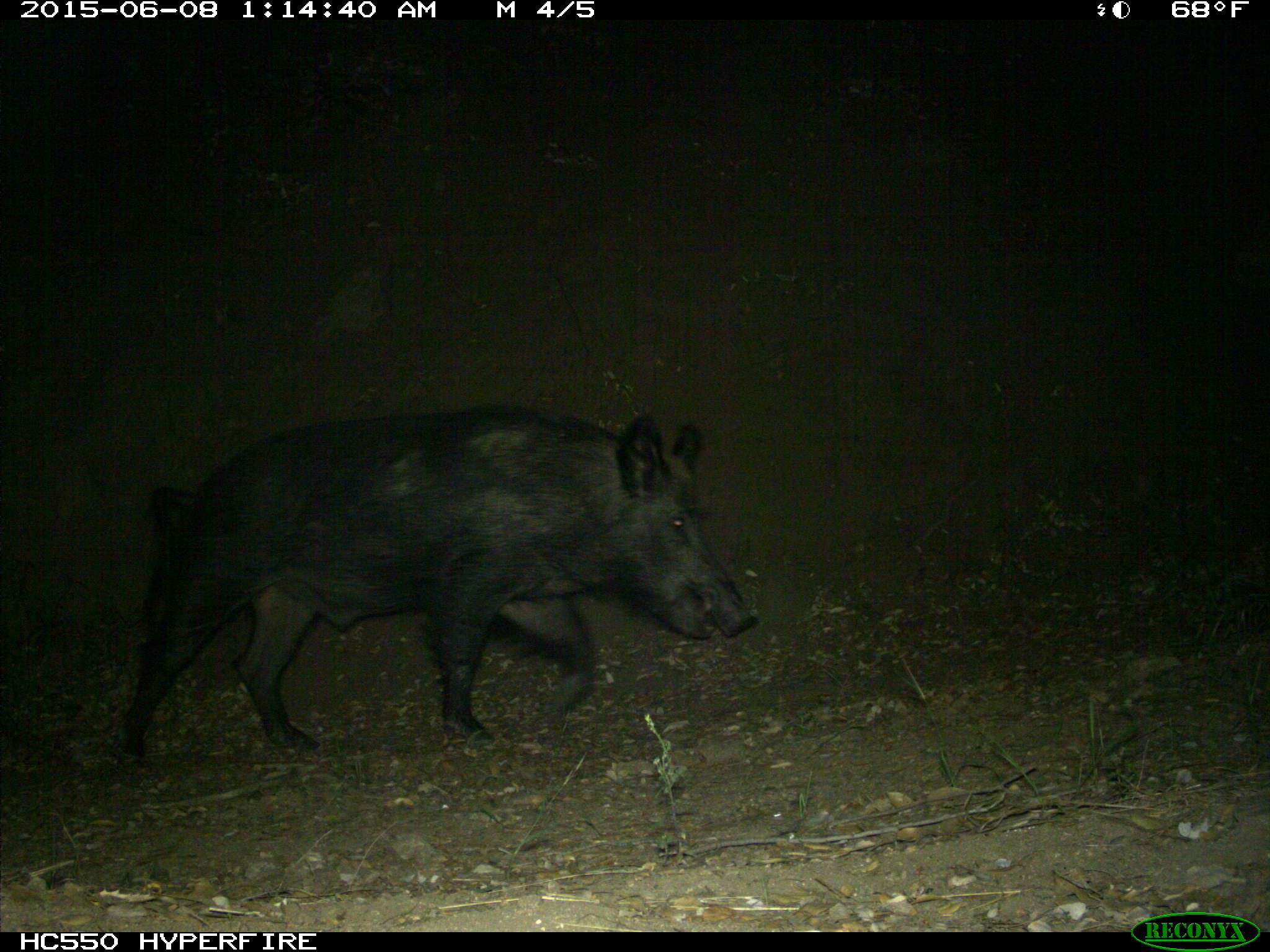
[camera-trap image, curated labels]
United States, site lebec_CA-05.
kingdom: Animalia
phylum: Chordata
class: Mammalia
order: Artiodactyla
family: Suidae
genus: Sus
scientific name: Sus scrofa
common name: wild boar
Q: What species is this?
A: Sus scrofa (wild boar).